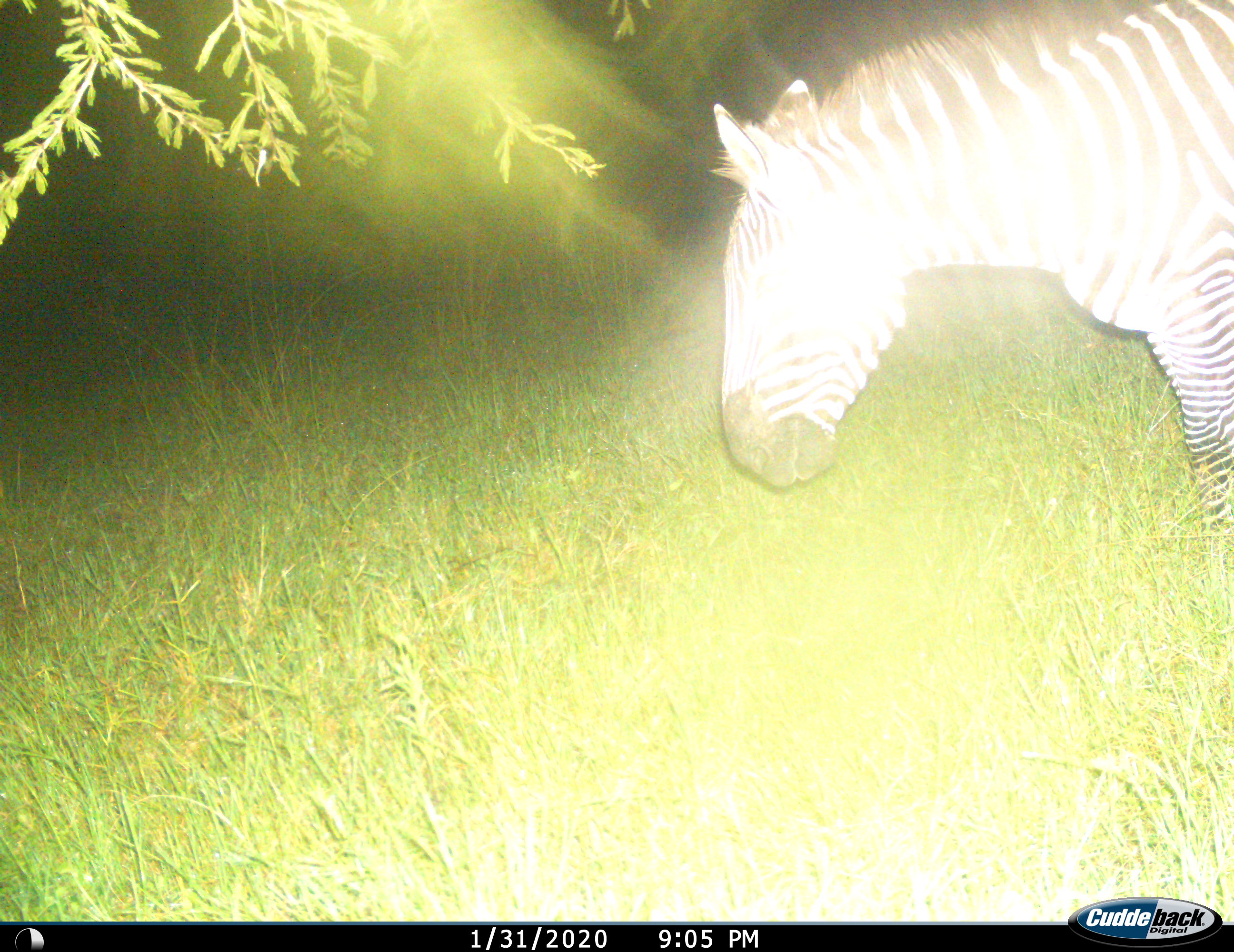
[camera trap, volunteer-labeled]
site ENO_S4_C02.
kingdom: Animalia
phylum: Chordata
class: Mammalia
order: Perissodactyla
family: Equidae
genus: Equus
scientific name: Equus quagga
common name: plains zebra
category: zebraplains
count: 1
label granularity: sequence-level